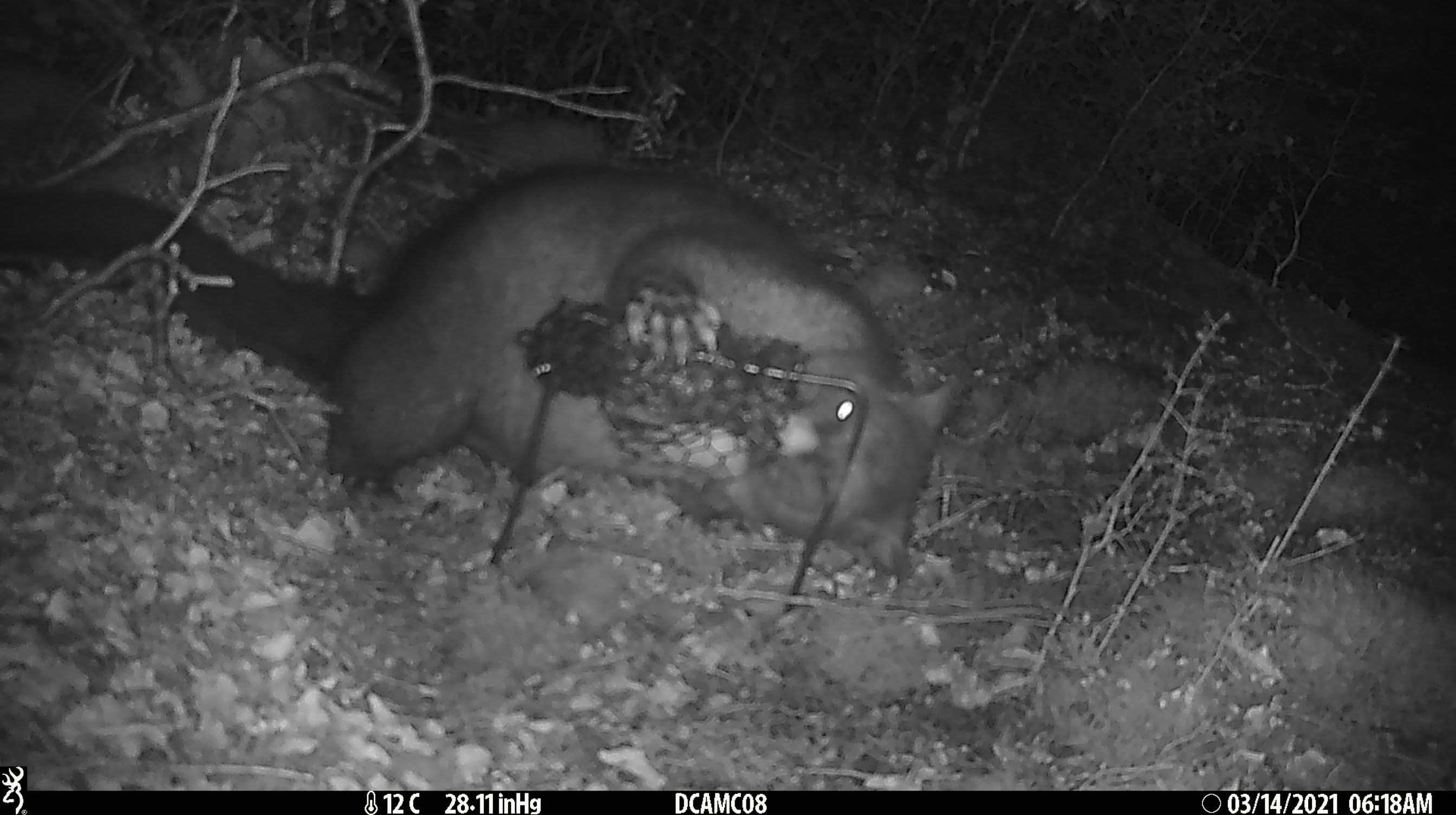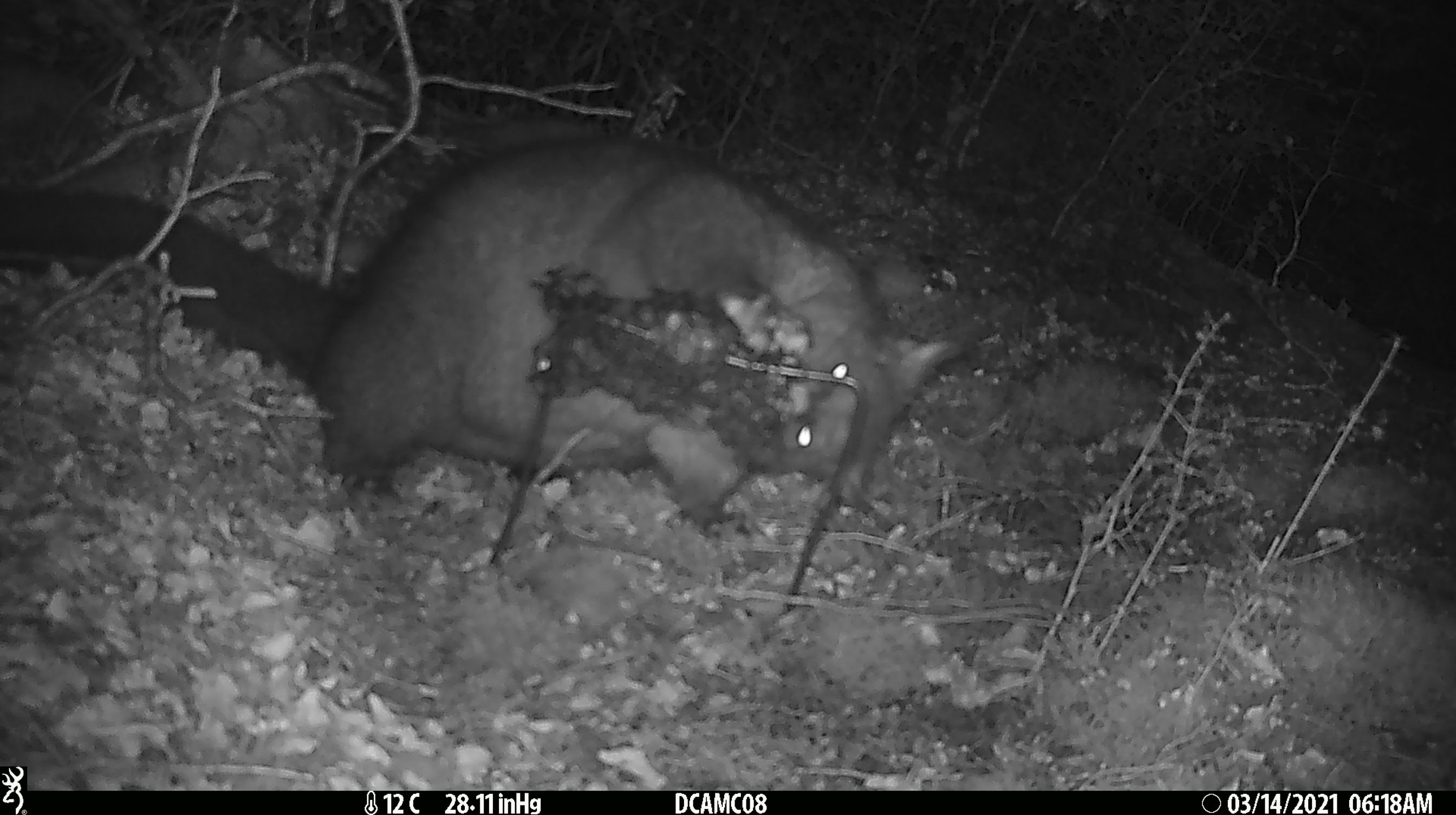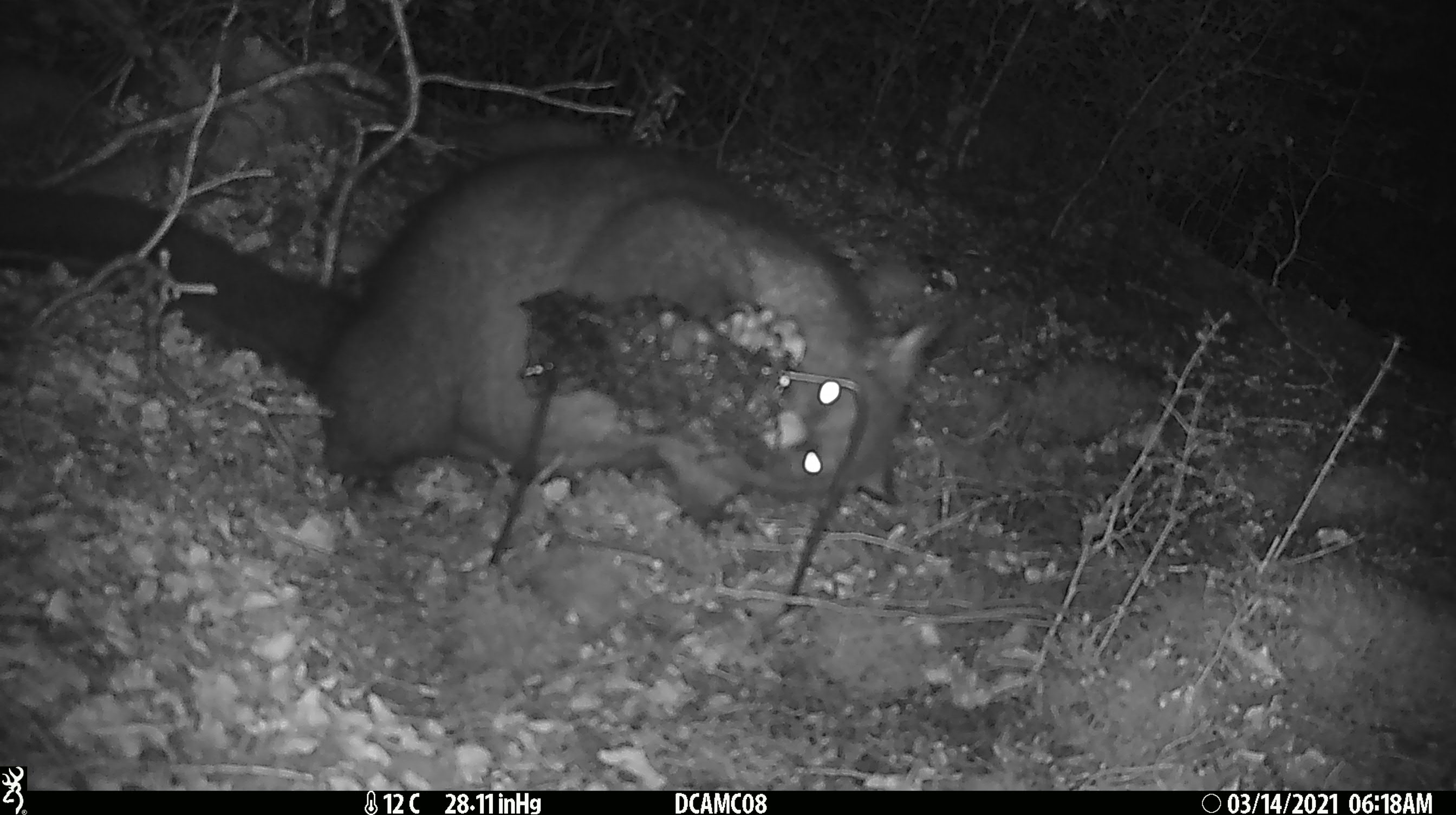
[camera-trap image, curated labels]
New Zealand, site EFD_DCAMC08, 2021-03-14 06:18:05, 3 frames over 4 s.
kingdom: Animalia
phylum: Chordata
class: Mammalia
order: Diprotodontia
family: Phalangeridae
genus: Trichosurus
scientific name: Trichosurus vulpecula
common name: common brushtail possum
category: possum